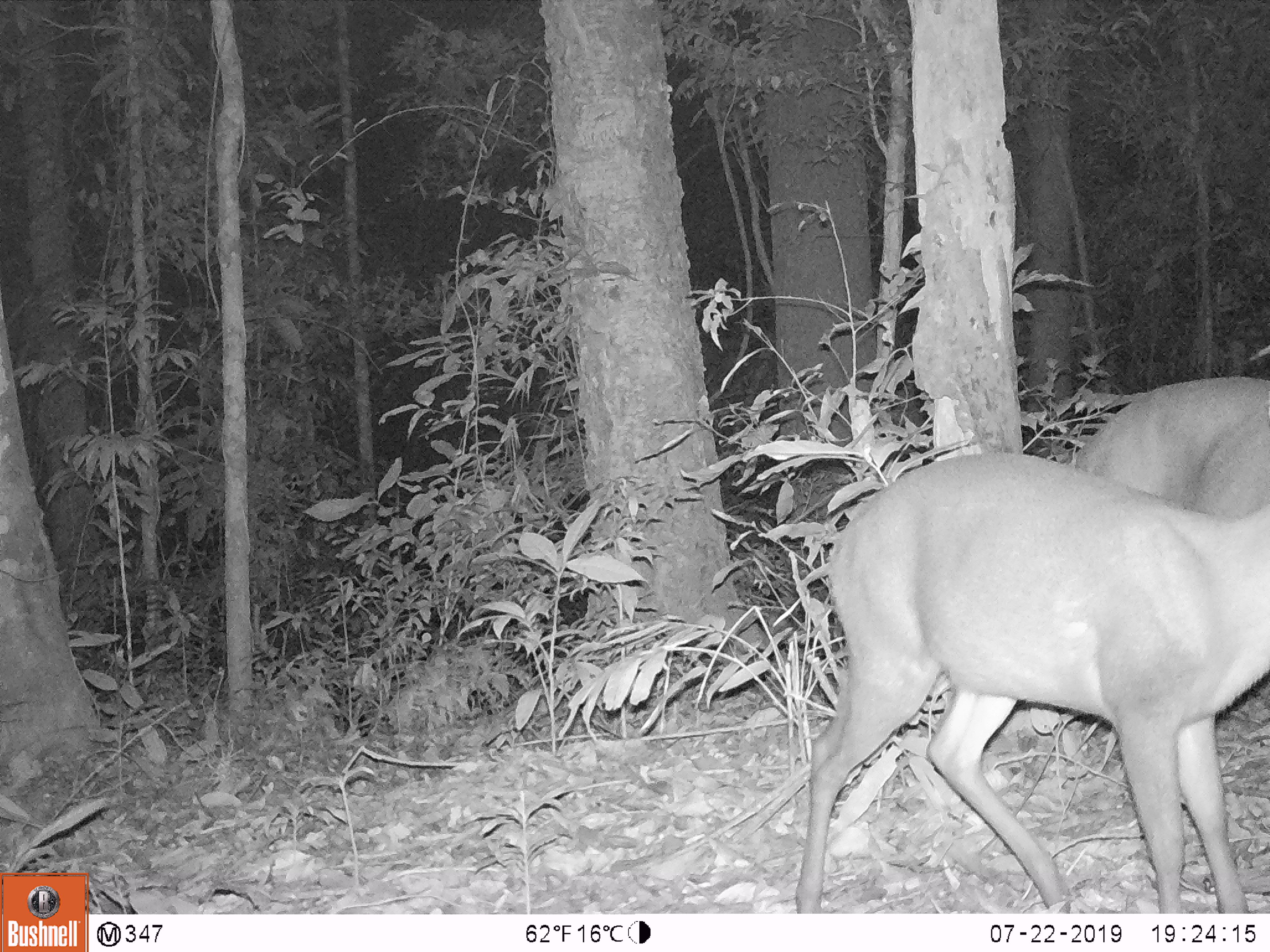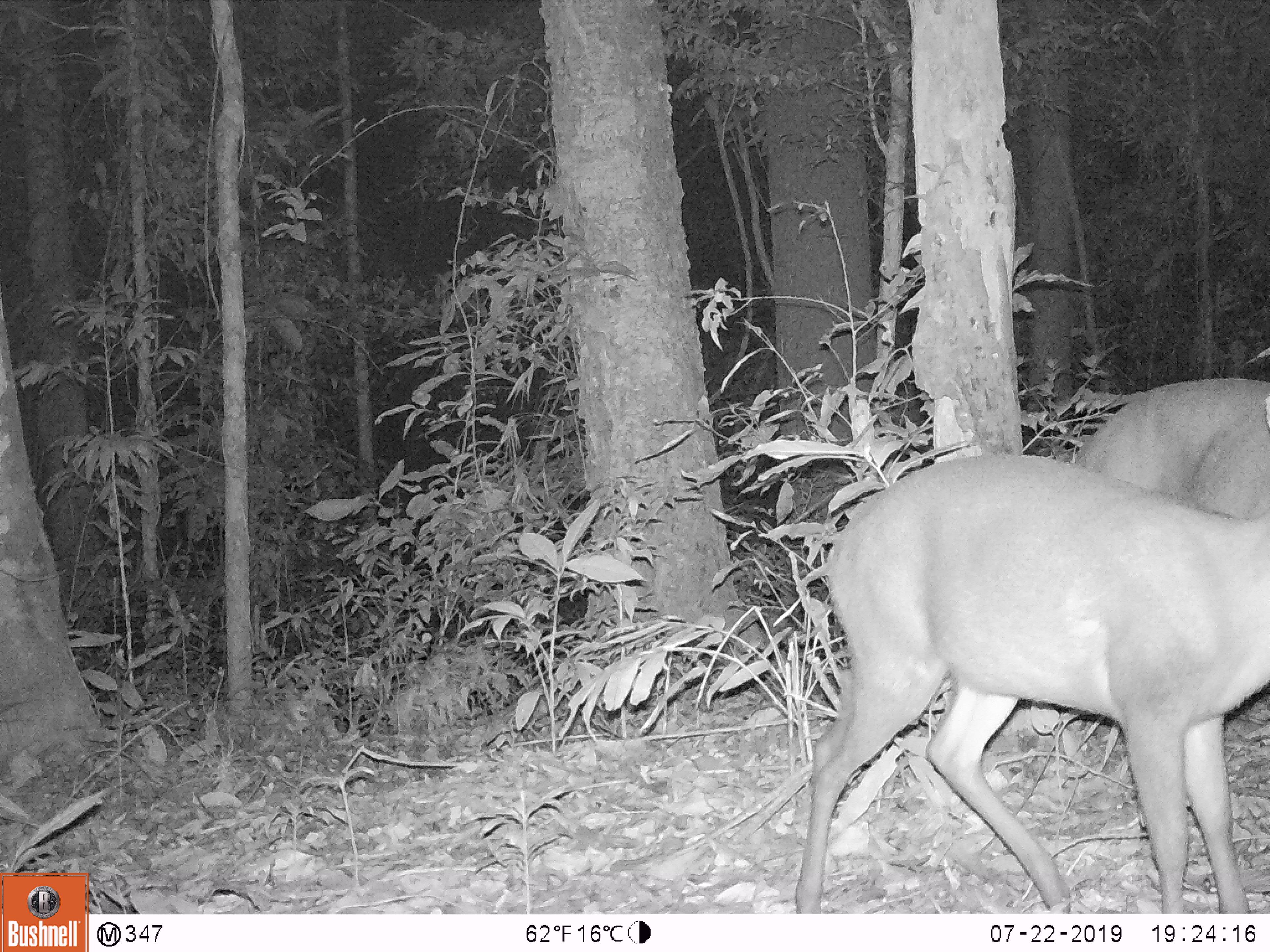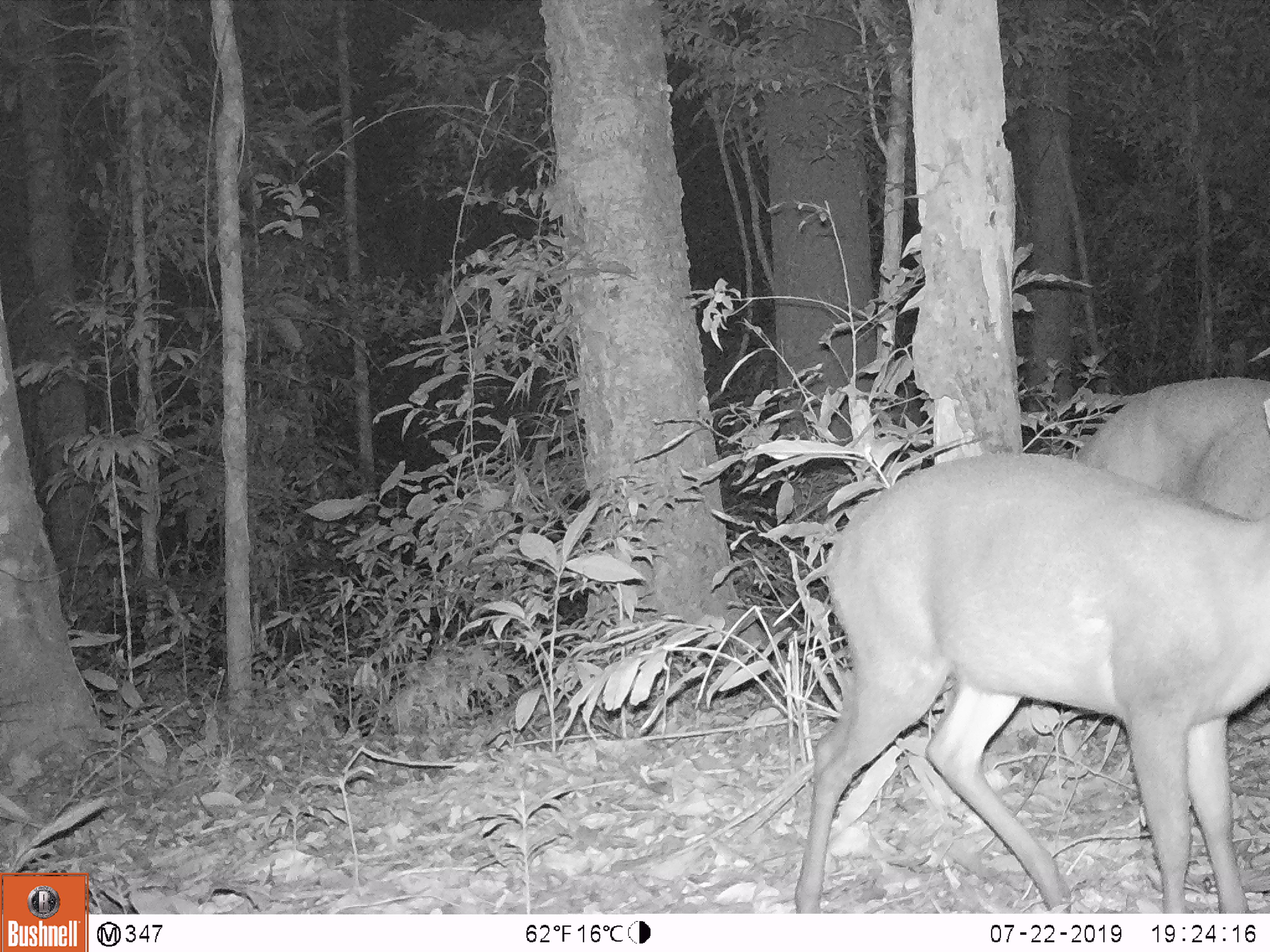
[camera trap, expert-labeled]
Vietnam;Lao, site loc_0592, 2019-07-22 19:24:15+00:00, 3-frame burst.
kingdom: Animalia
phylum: Chordata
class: Mammalia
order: Artiodactyla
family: Cervidae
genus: Muntiacus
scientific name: Muntiacus rooseveltorum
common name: roosevelt's muntjac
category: roosevelts muntjac group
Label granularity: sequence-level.